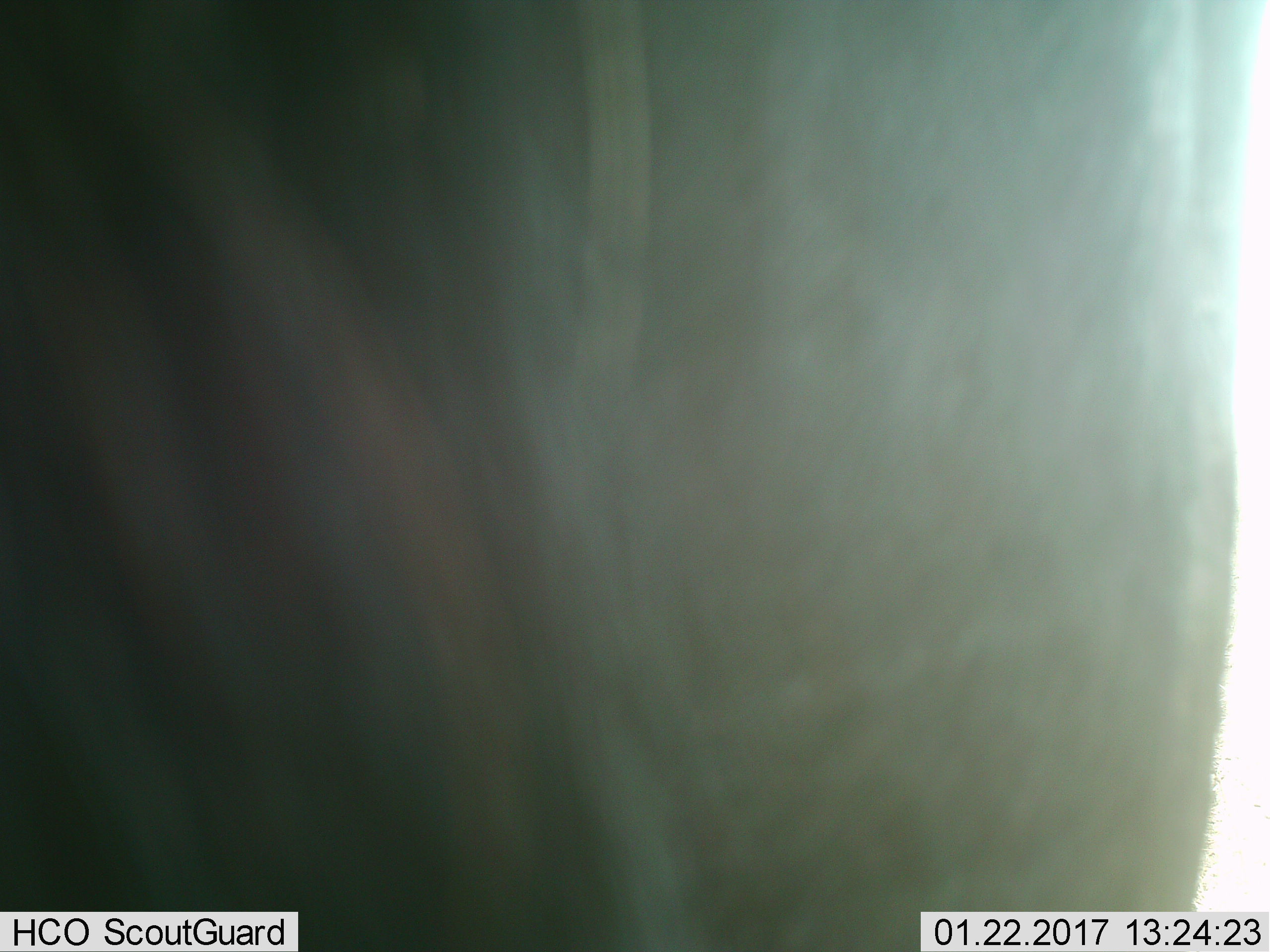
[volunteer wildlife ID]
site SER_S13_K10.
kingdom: Animalia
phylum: Chordata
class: Mammalia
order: Artiodactyla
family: Bovidae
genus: Connochaetes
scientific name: Connochaetes taurinus taurinus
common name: blue wildebeest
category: wildebeestblue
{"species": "wildebeestblue (blue wildebeest) (Connochaetes taurinus taurinus)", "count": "1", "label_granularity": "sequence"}